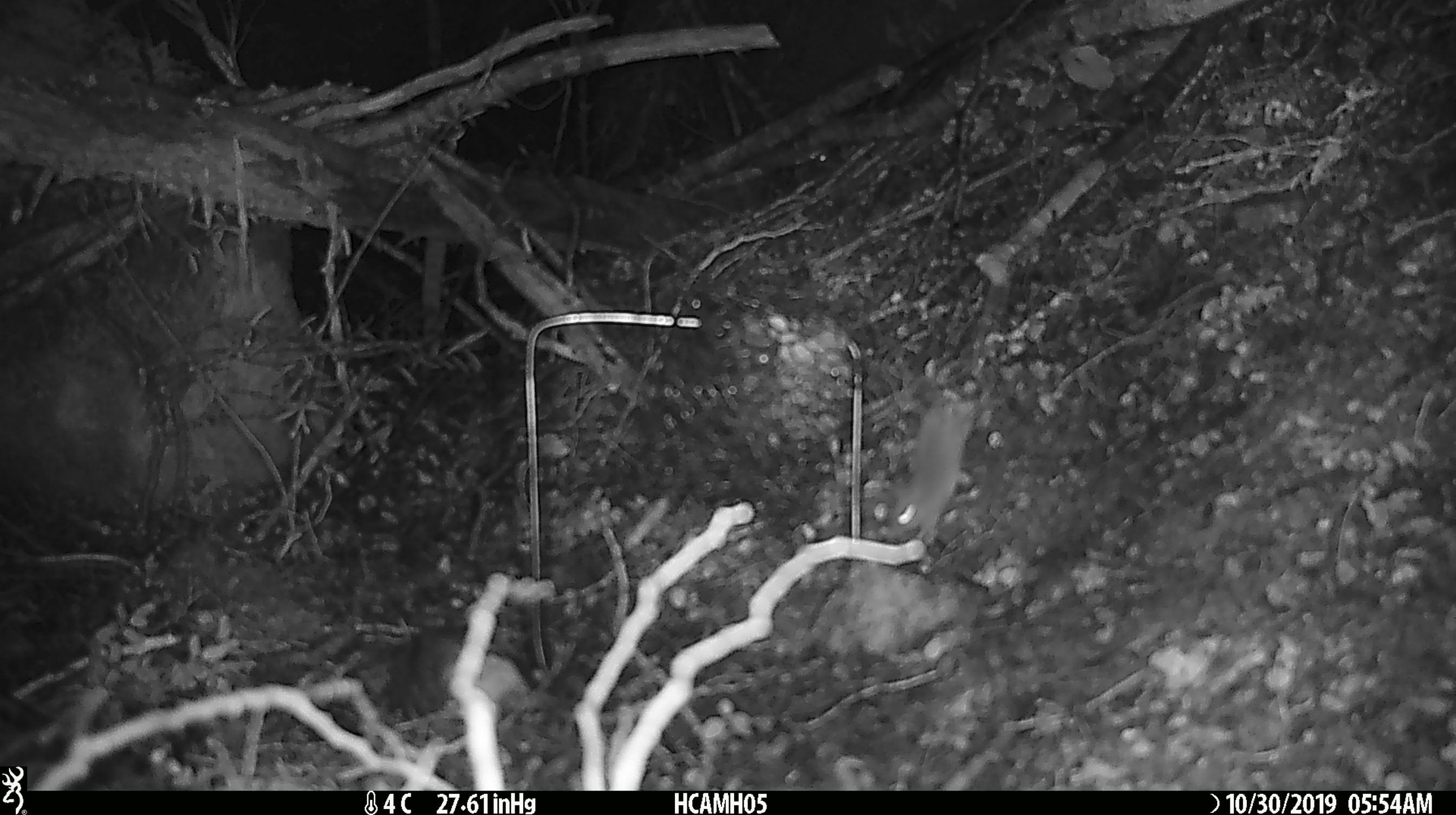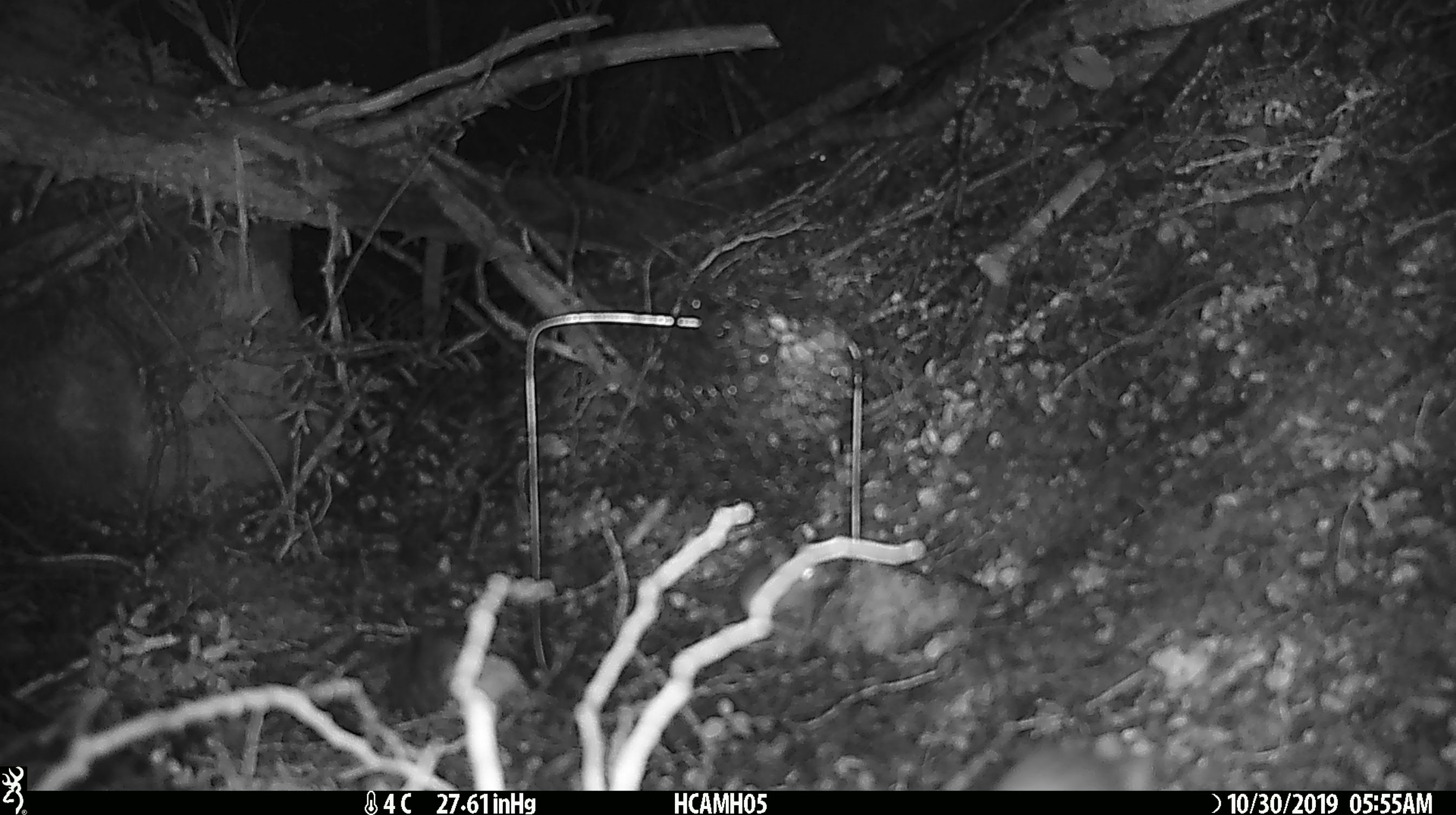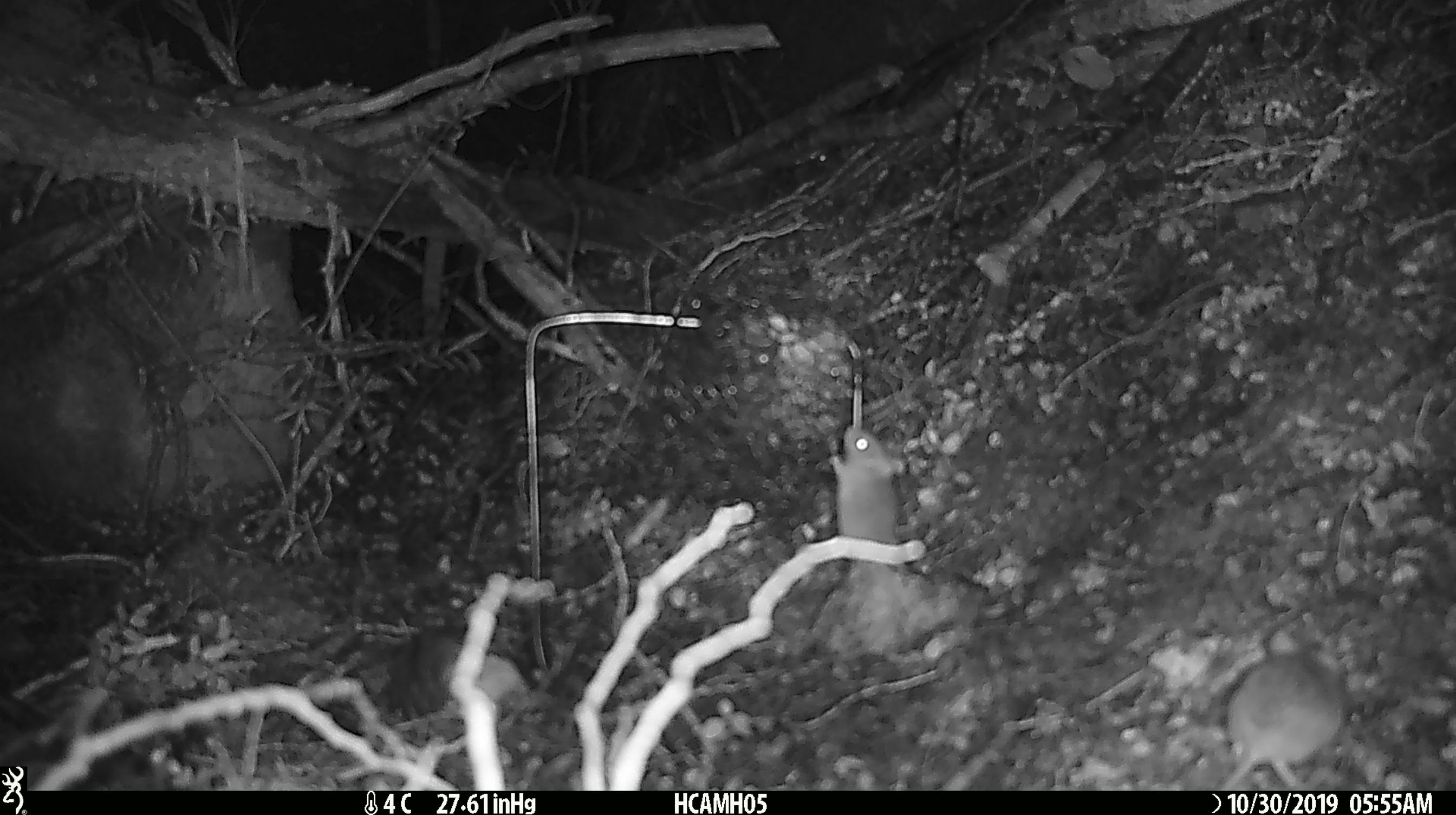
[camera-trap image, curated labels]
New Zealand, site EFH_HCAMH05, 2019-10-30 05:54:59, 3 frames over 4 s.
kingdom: Animalia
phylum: Chordata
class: Mammalia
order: Rodentia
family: Muridae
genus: Mus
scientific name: Mus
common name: mouse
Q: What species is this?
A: Mouse (Mus).